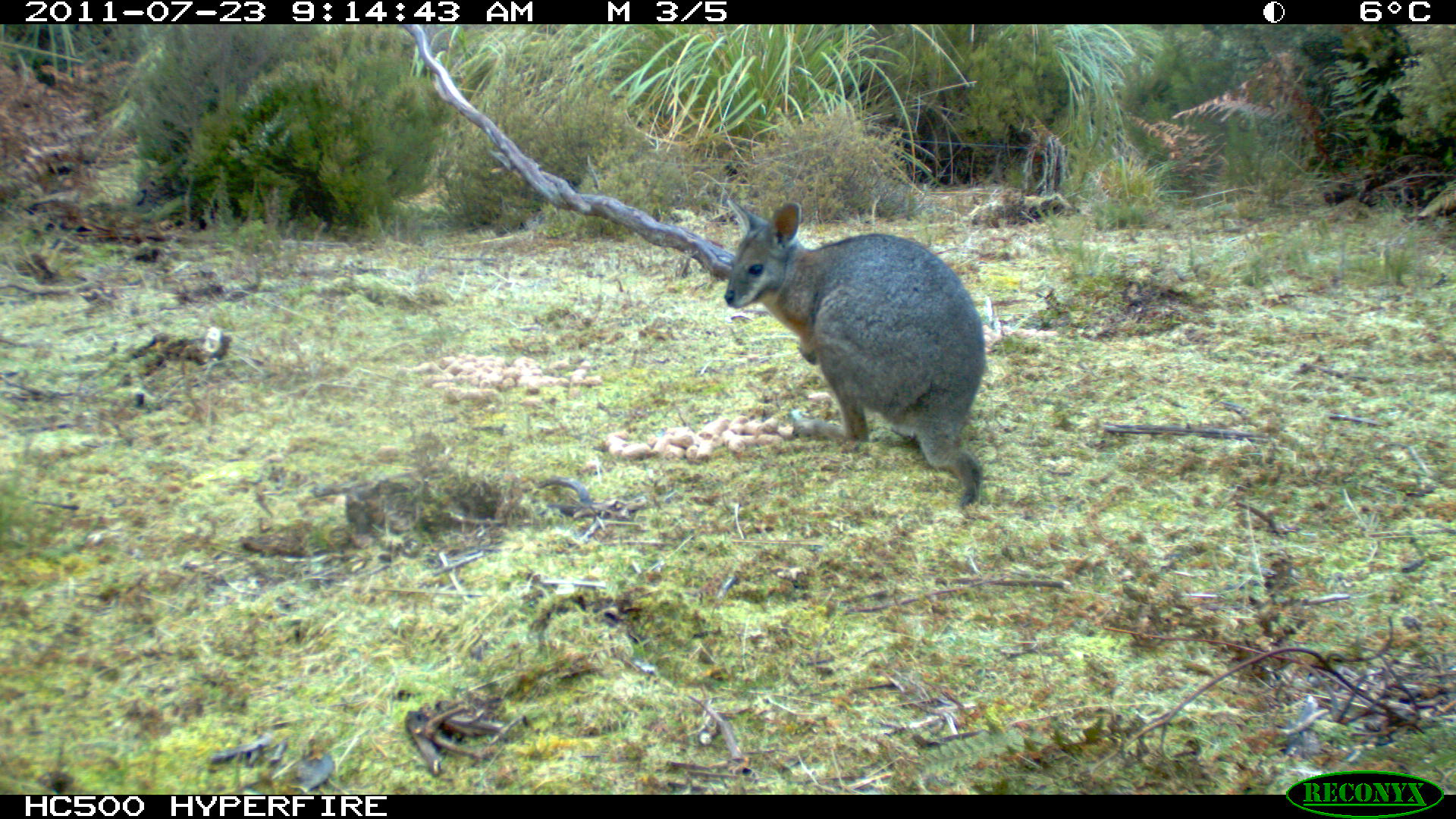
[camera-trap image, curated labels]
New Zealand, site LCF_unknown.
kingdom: Animalia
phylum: Chordata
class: Mammalia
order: Diprotodontia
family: Macropodidae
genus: Notamacropus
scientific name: Notamacropus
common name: wallaby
Wallaby (Notamacropus).